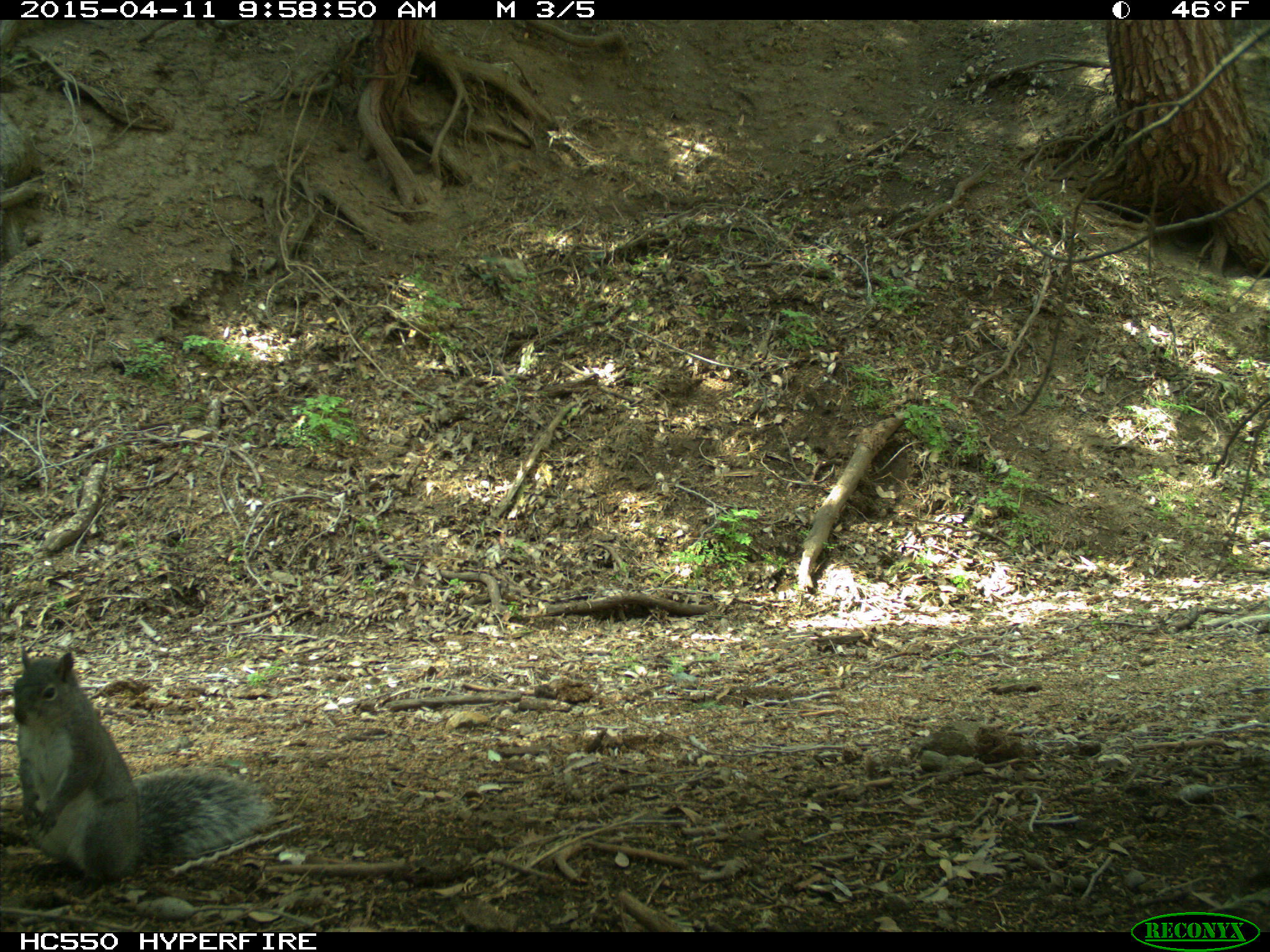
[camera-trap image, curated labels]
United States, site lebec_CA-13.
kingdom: Animalia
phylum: Chordata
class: Mammalia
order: Rodentia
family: Sciuridae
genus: Sciurus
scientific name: Sciurus carolinensis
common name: eastern gray squirrel